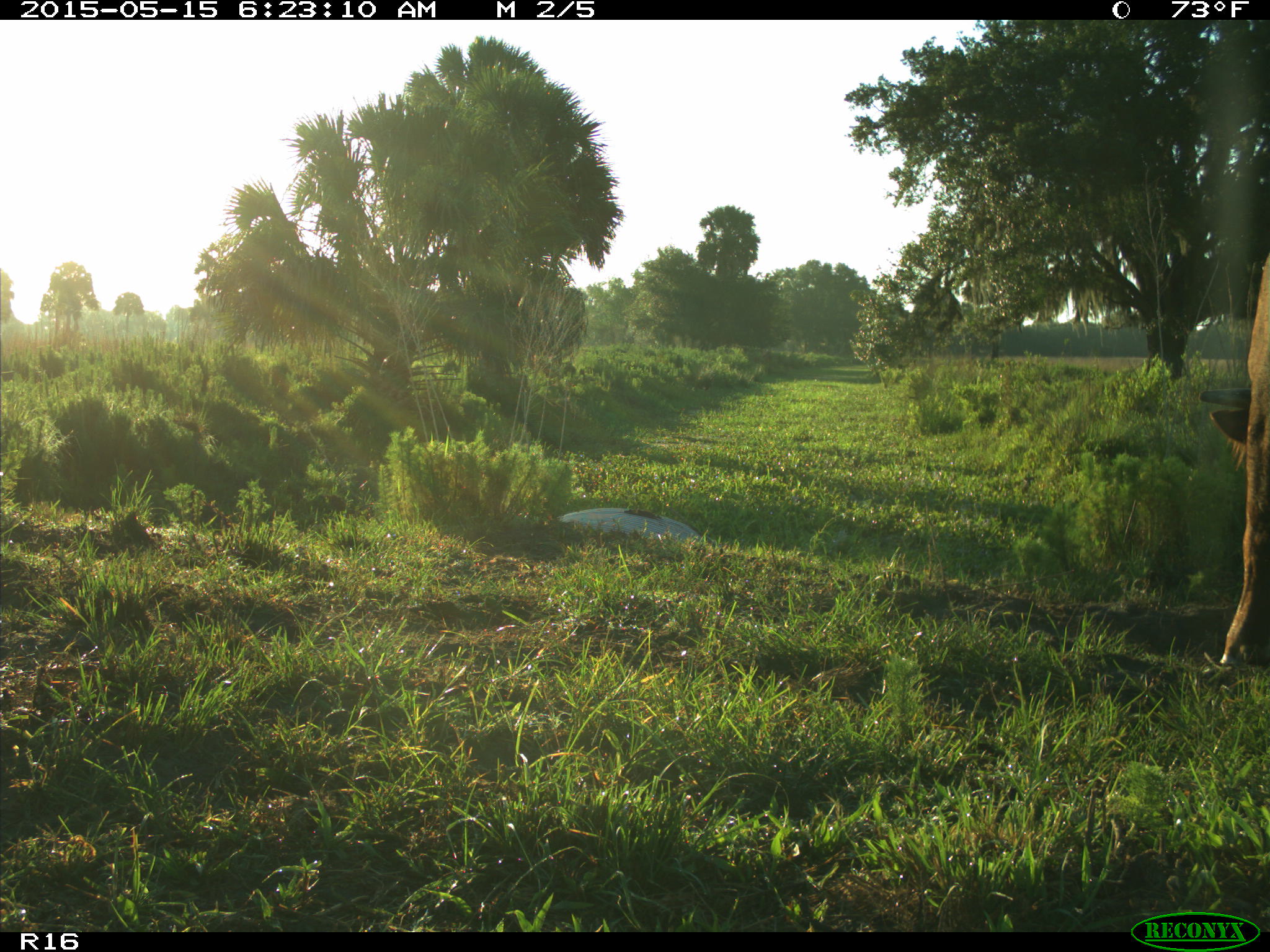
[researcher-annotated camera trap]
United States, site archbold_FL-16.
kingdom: Animalia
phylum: Chordata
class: Mammalia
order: Artiodactyla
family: Bovidae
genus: Bos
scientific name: Bos taurus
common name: domestic cow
Bos taurus (domestic cow).